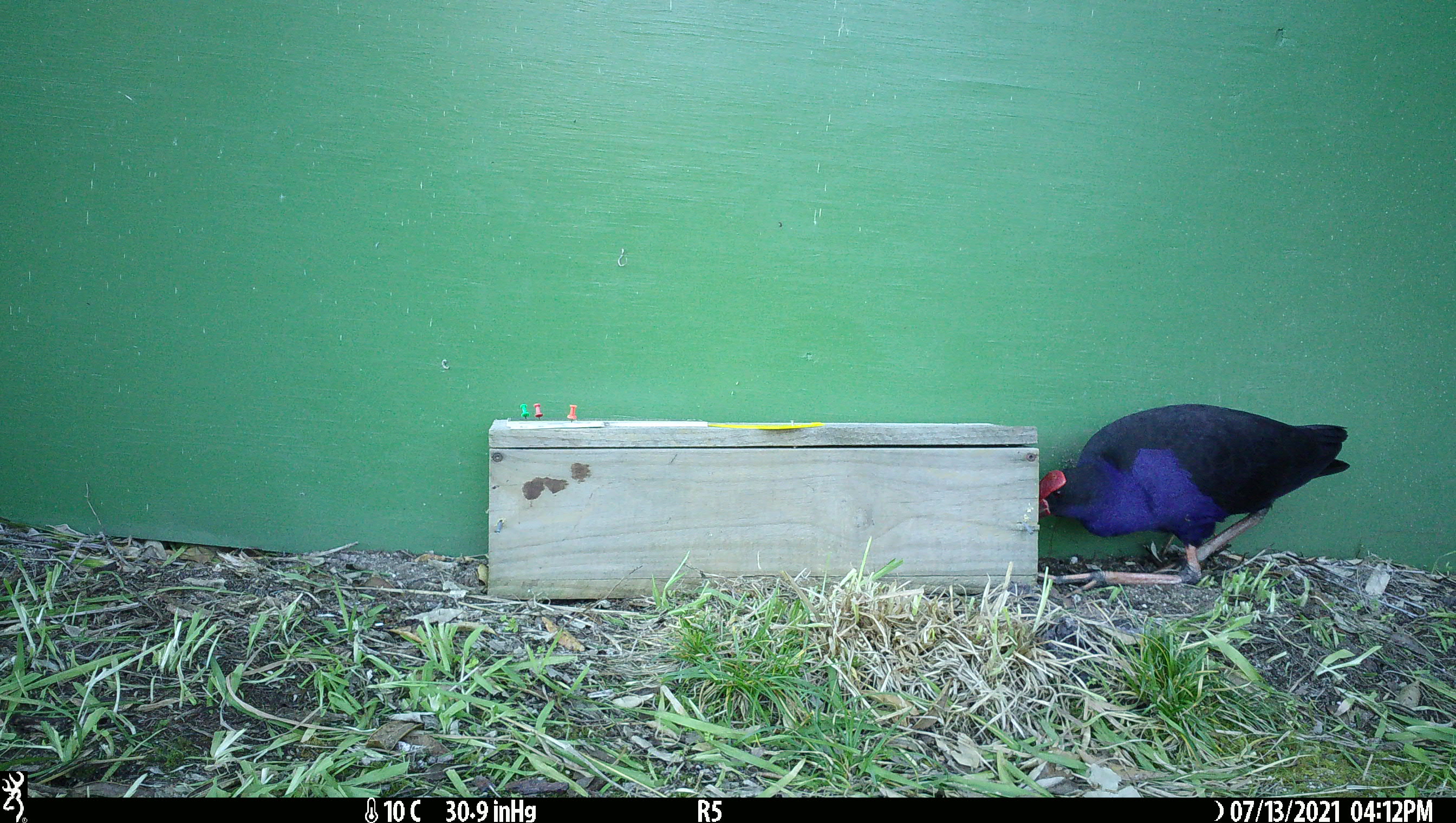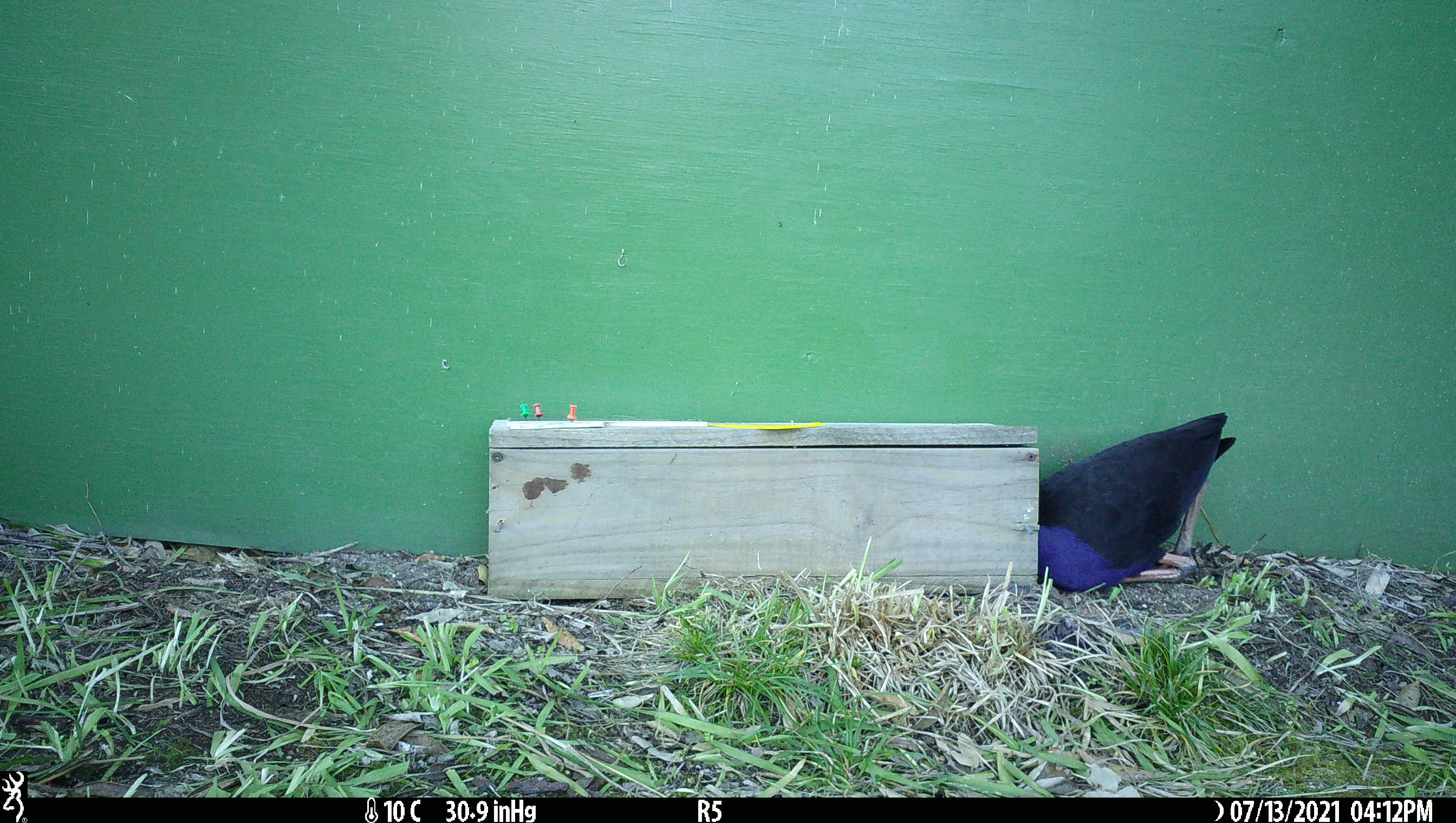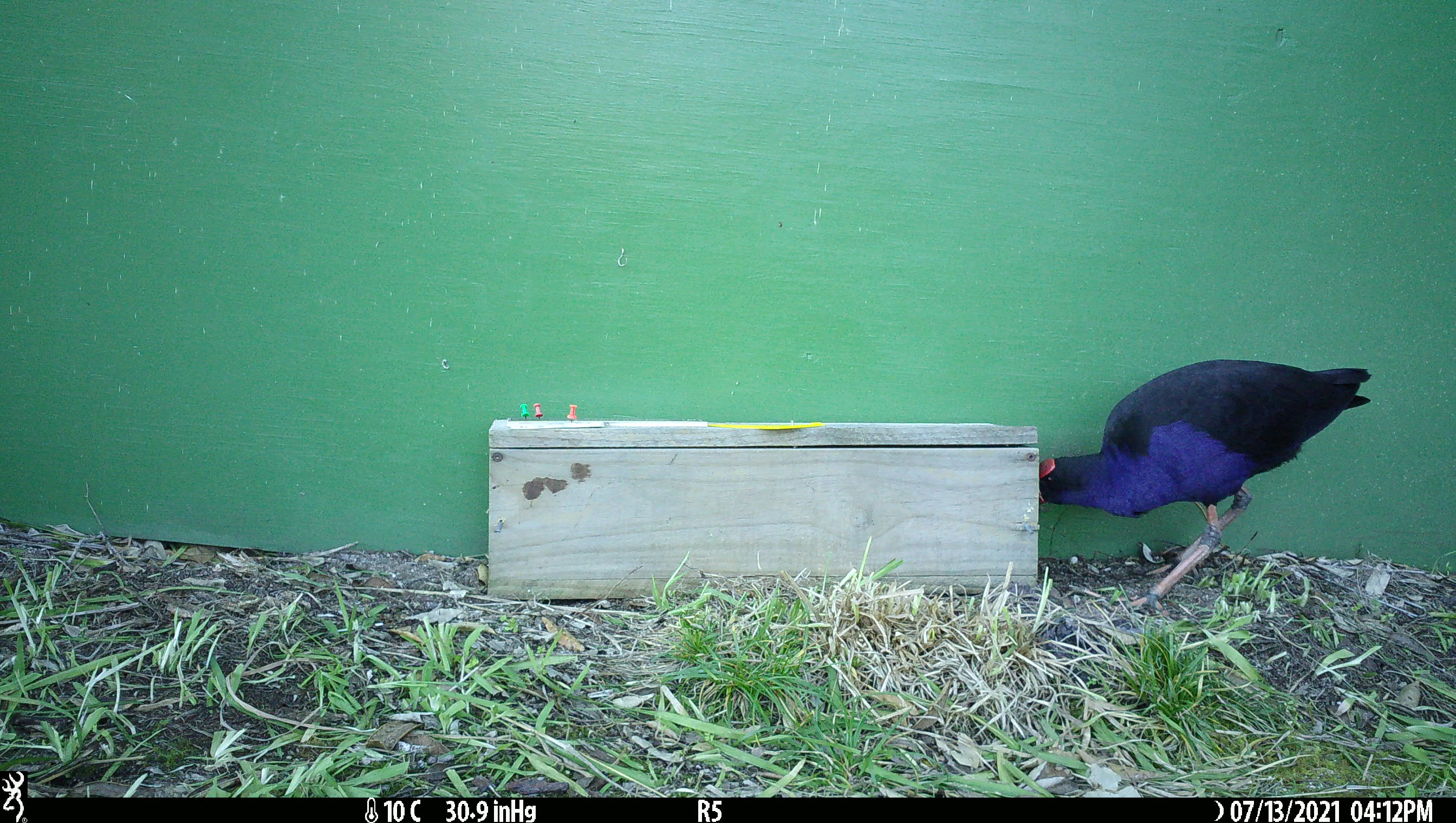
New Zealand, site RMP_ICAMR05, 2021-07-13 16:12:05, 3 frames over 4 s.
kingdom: Animalia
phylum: Chordata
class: Aves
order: Gruiformes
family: Rallidae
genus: Porphyrio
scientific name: Porphyrio melanotus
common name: australasian swamphen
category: pukeko